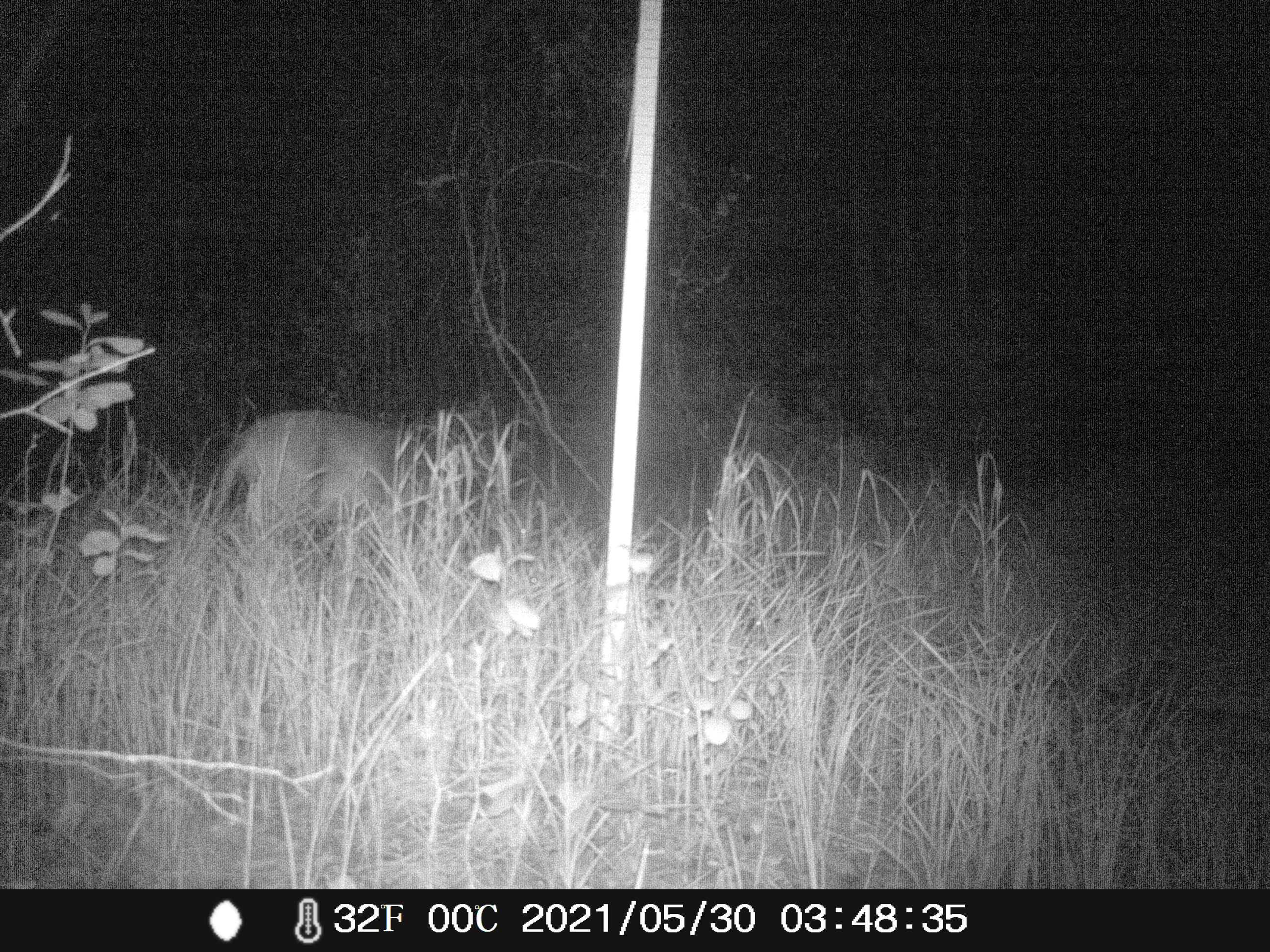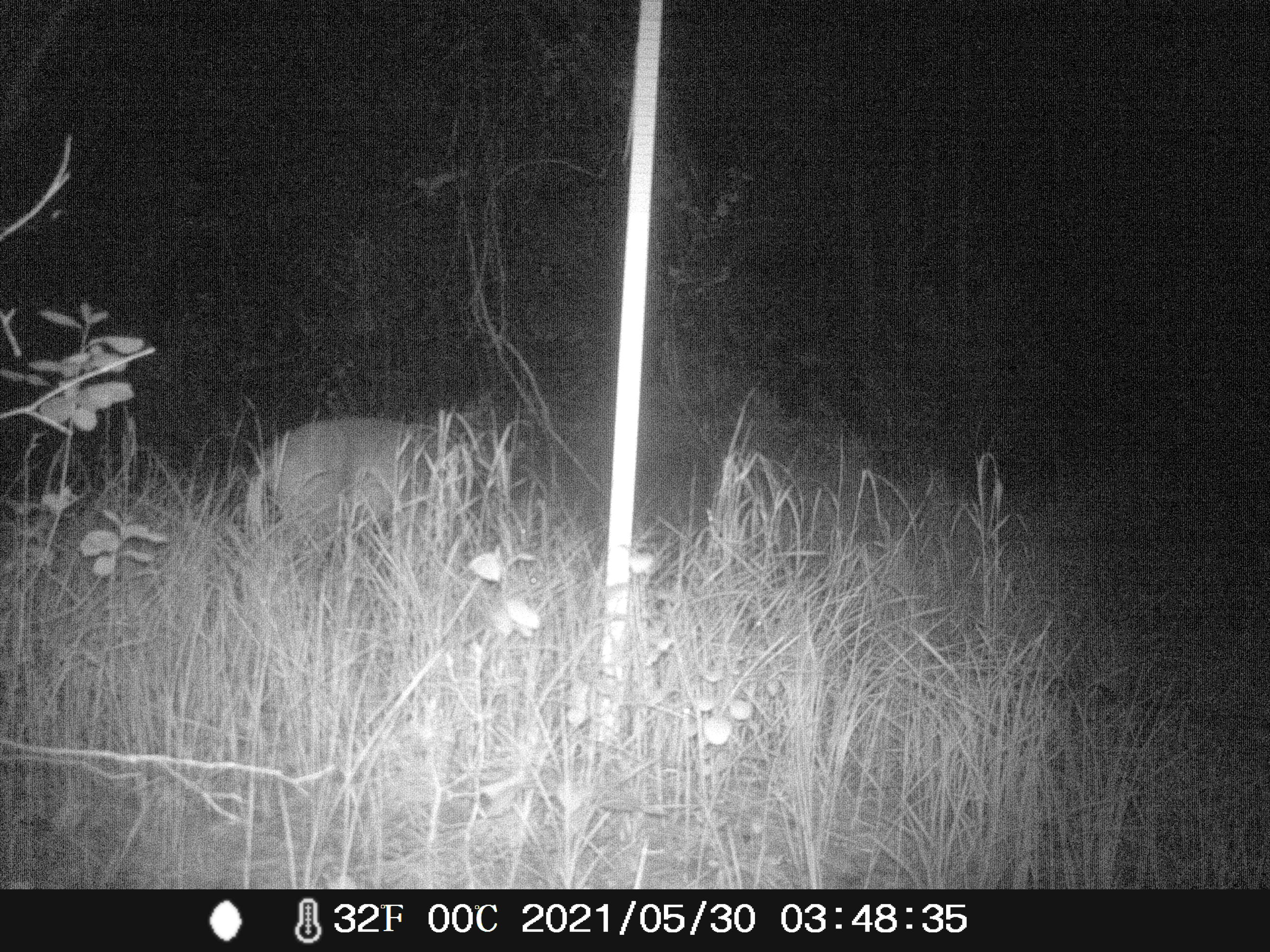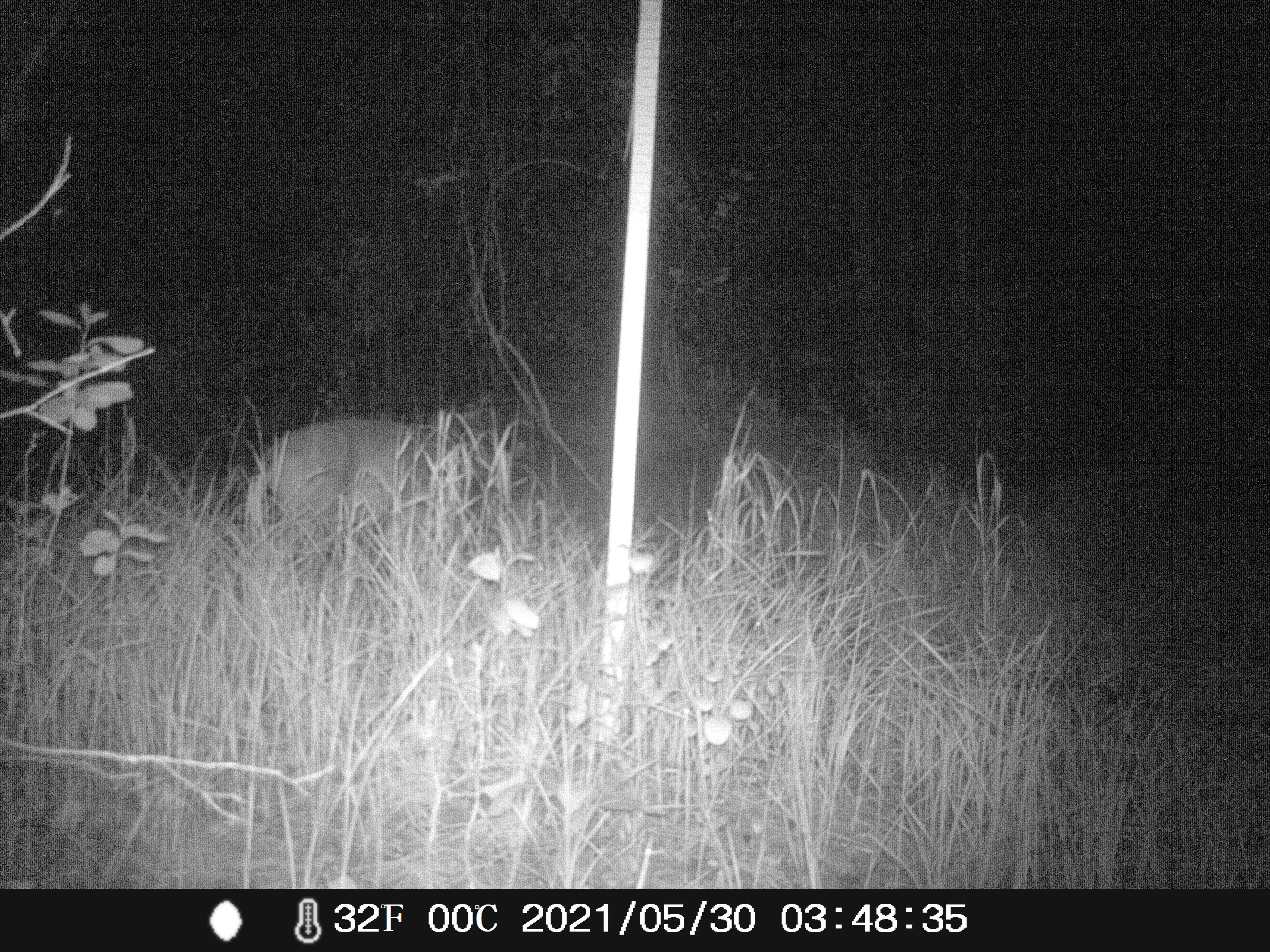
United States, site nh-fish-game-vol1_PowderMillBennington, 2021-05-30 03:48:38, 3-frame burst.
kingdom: Animalia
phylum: Chordata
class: Mammalia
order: Artiodactyla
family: Cervidae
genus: Odocoileus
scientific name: Odocoileus virginianus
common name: white-tailed deer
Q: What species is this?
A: White-tailed deer (Odocoileus virginianus).